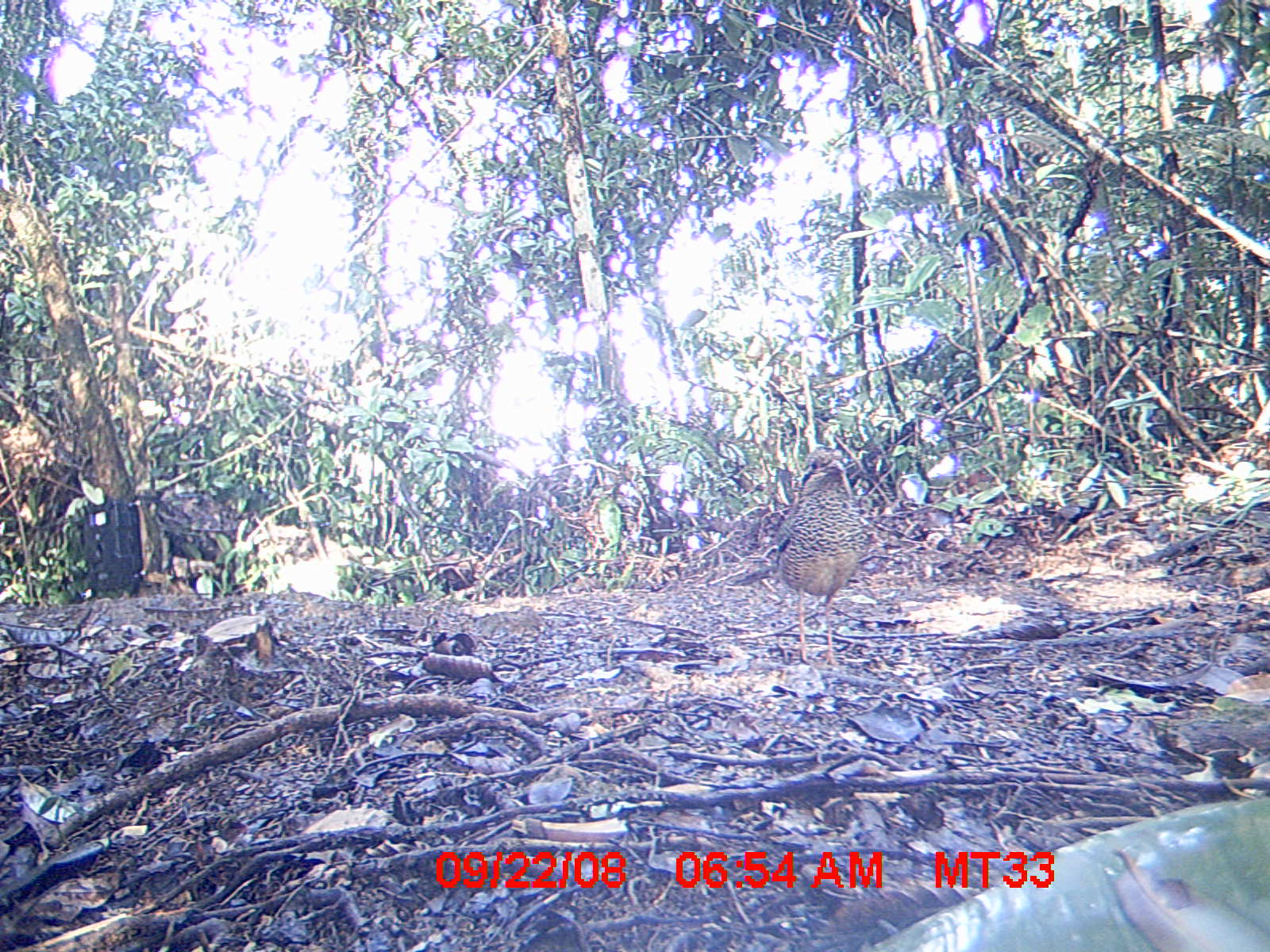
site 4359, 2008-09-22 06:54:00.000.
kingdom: Animalia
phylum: Chordata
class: Aves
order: Coraciiformes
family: Brachypteraciidae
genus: Brachypteracias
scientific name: Brachypteracias squamiger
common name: scaly ground-roller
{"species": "Brachypteracias squamiger (scaly ground-roller)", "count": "1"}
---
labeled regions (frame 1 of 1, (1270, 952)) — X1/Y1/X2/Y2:
brachypteracias squamiger: 760/443/877/673